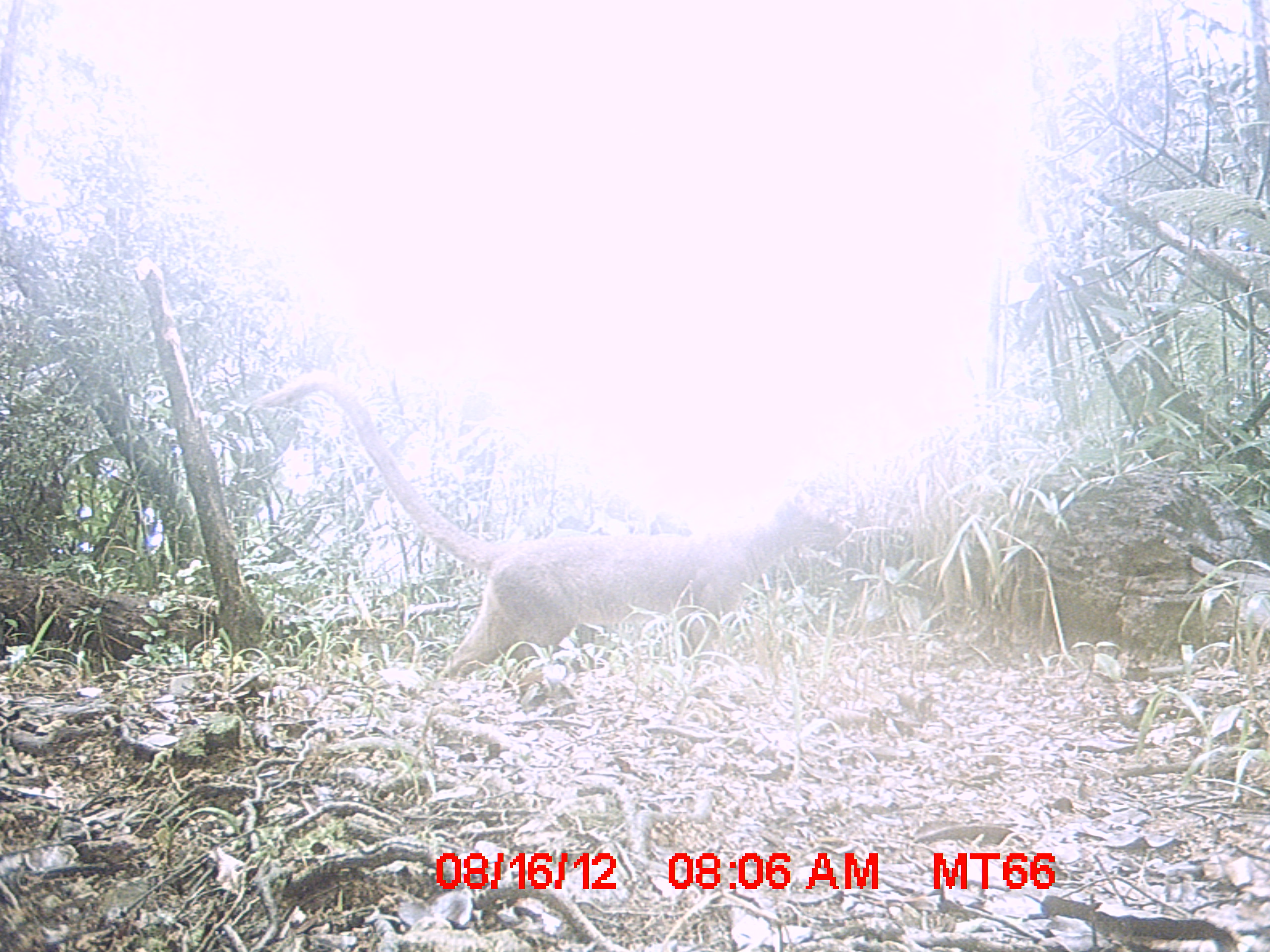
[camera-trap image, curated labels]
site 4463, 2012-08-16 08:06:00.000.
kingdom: Animalia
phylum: Chordata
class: Mammalia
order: Carnivora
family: Eupleridae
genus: Cryptoprocta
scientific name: Cryptoprocta ferox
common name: fossa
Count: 1.